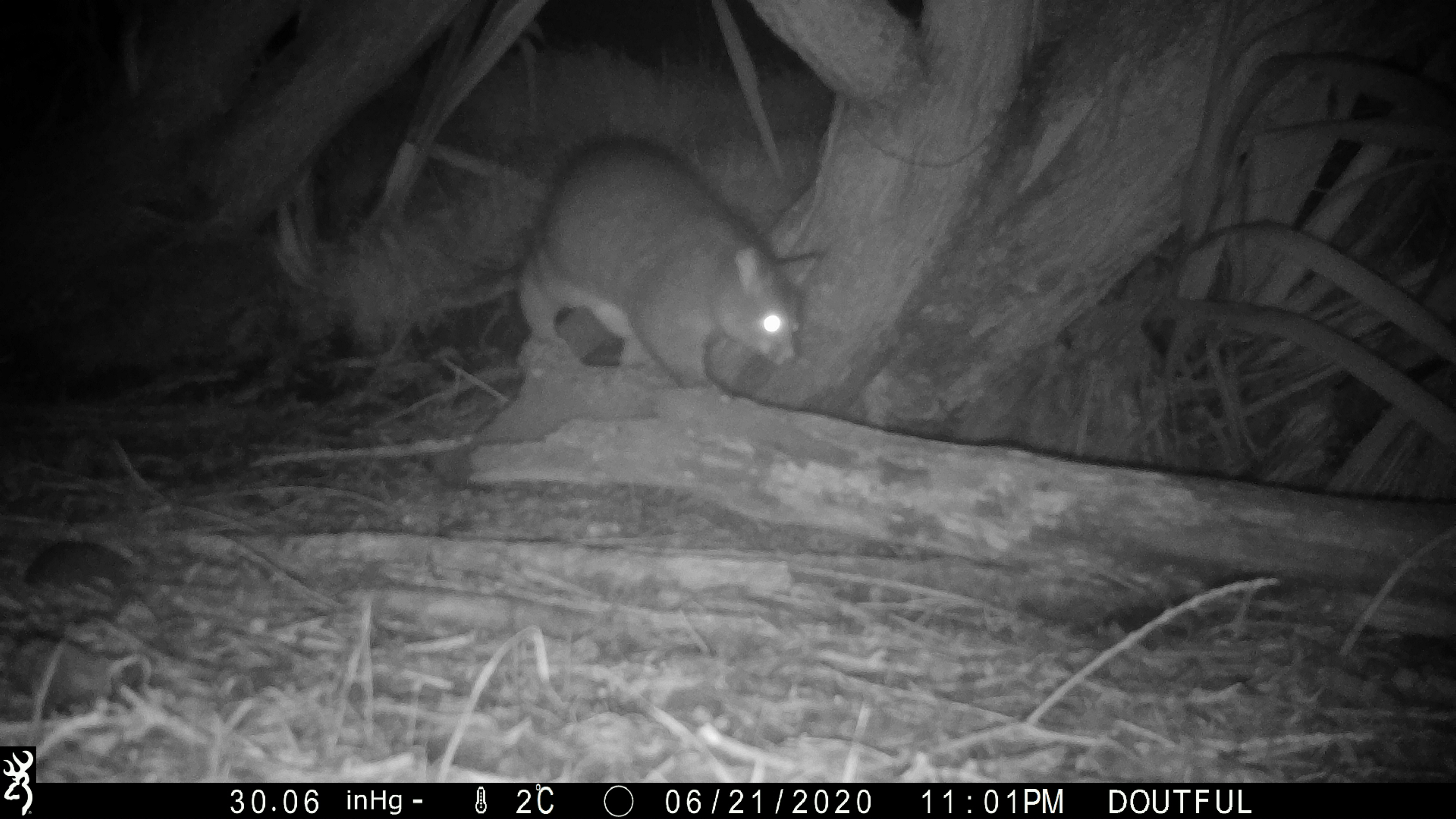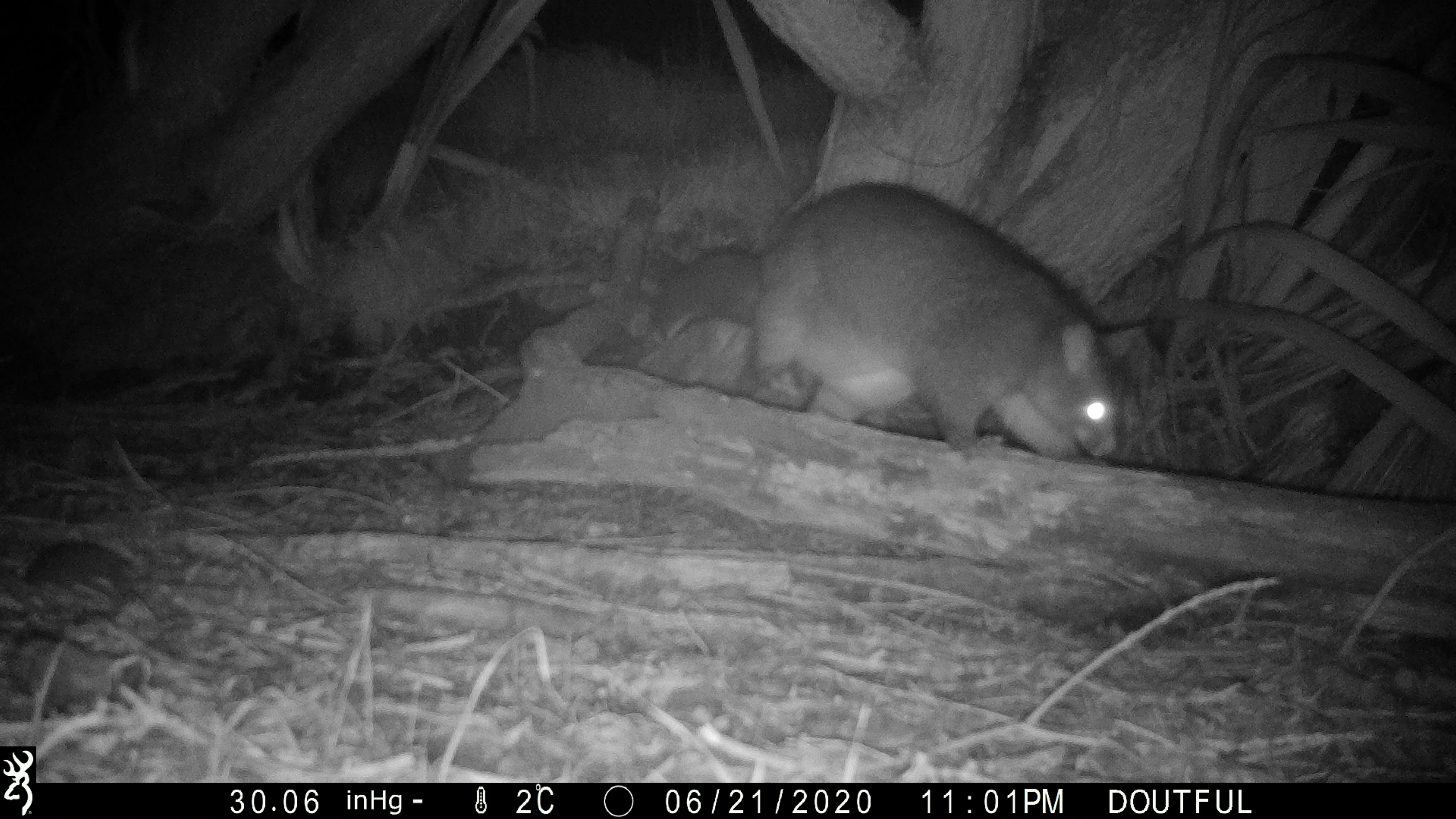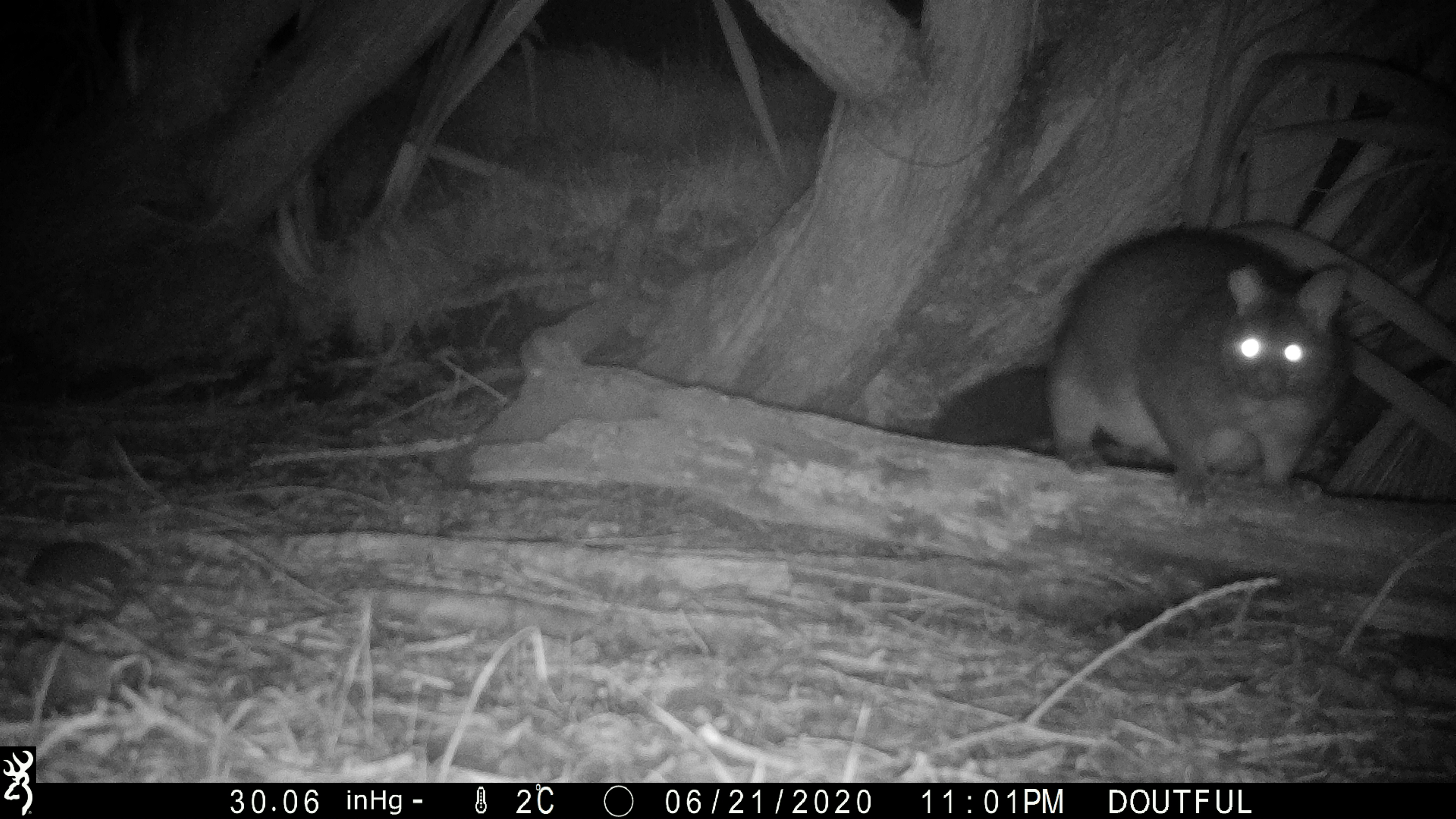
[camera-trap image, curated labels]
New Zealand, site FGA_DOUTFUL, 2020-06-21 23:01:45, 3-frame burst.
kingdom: Animalia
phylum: Chordata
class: Mammalia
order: Diprotodontia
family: Phalangeridae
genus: Trichosurus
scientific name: Trichosurus vulpecula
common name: common brushtail possum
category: possum